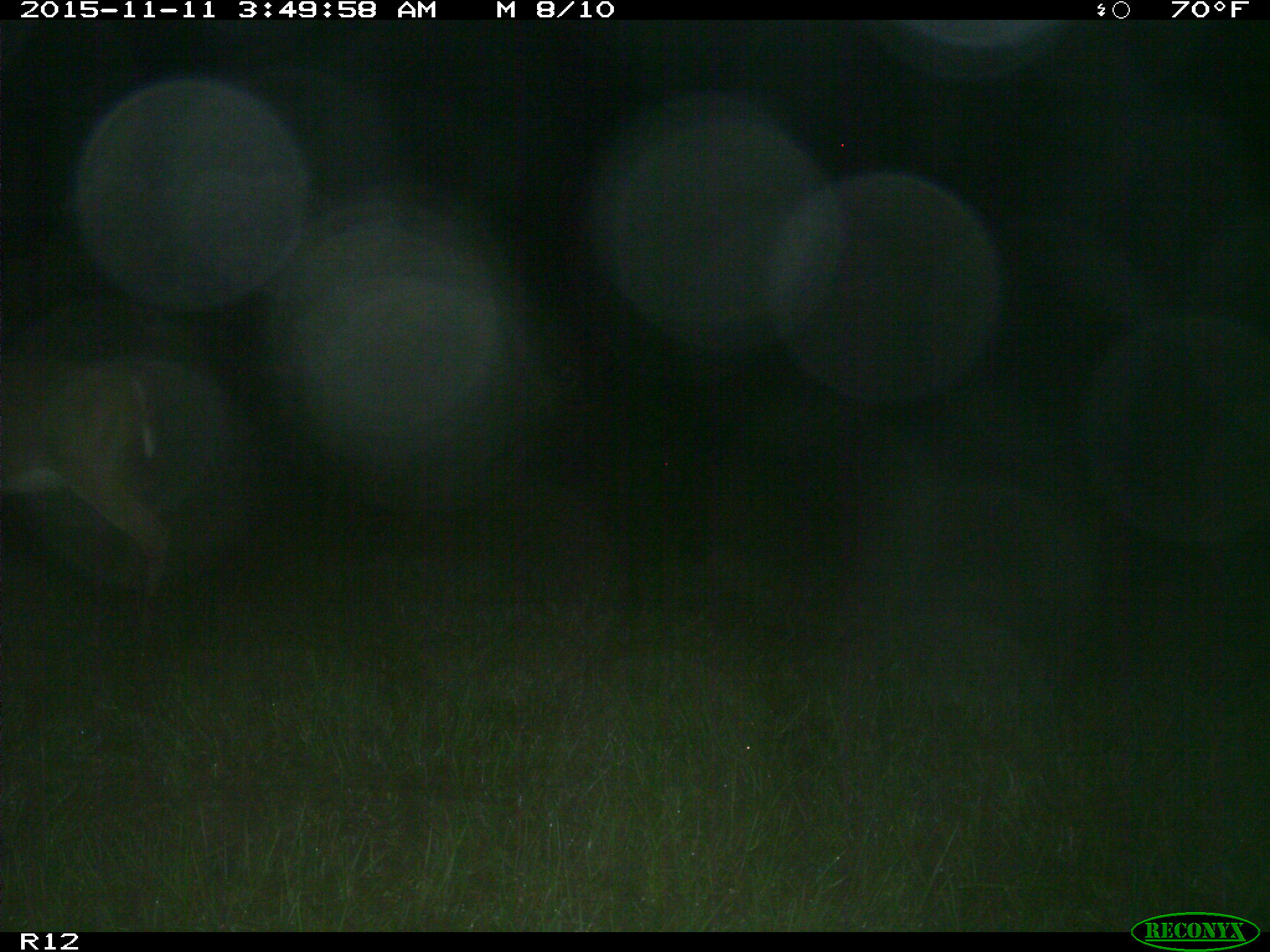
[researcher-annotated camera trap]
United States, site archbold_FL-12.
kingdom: Animalia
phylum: Chordata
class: Mammalia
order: Artiodactyla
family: Cervidae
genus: Odocoileus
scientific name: Odocoileus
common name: deer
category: unidentified deer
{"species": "unidentified deer (deer) (Odocoileus)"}